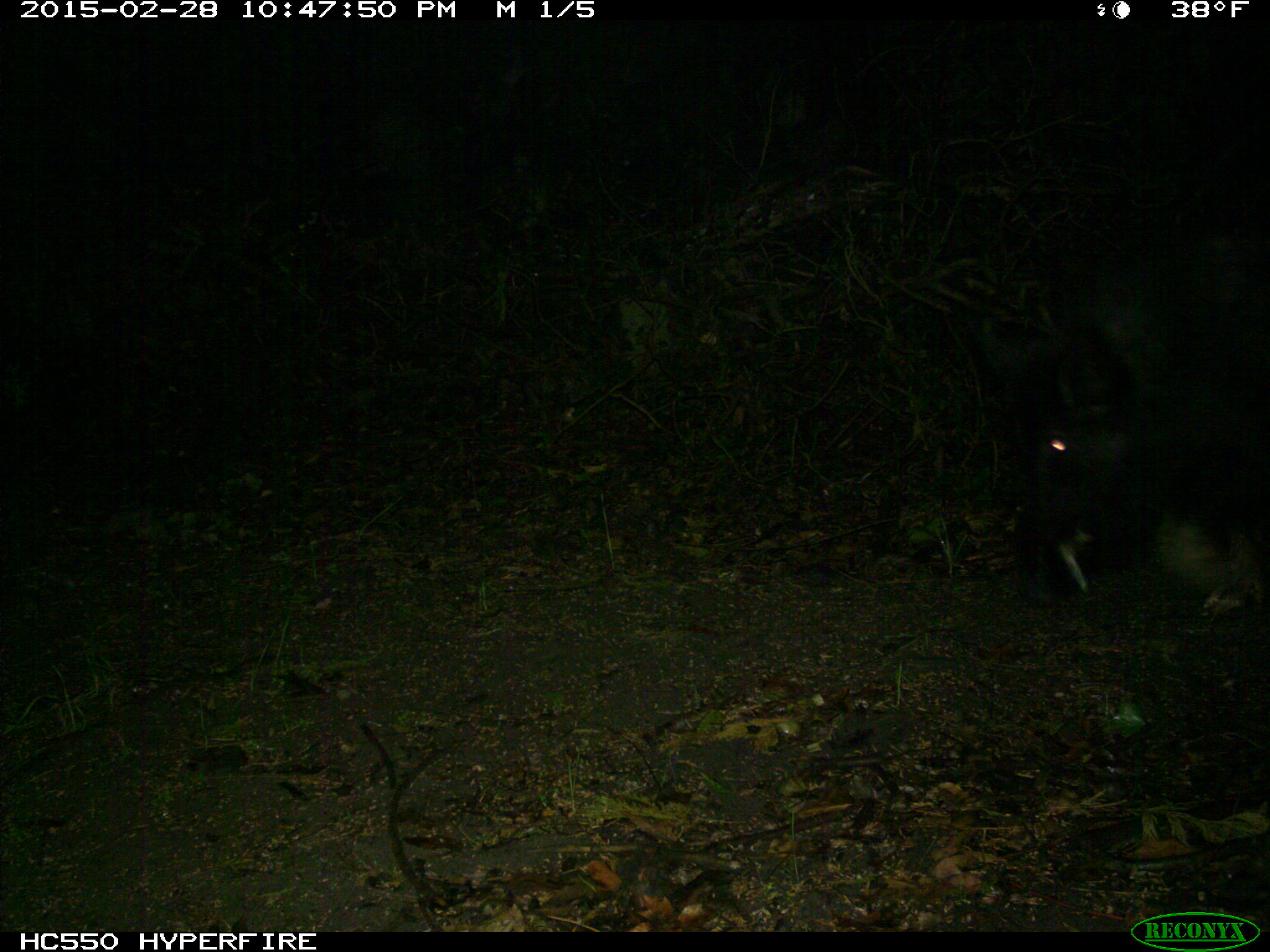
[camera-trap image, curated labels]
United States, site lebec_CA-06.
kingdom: Animalia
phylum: Chordata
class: Mammalia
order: Artiodactyla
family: Suidae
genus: Sus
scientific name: Sus scrofa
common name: wild boar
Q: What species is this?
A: Sus scrofa (wild boar).